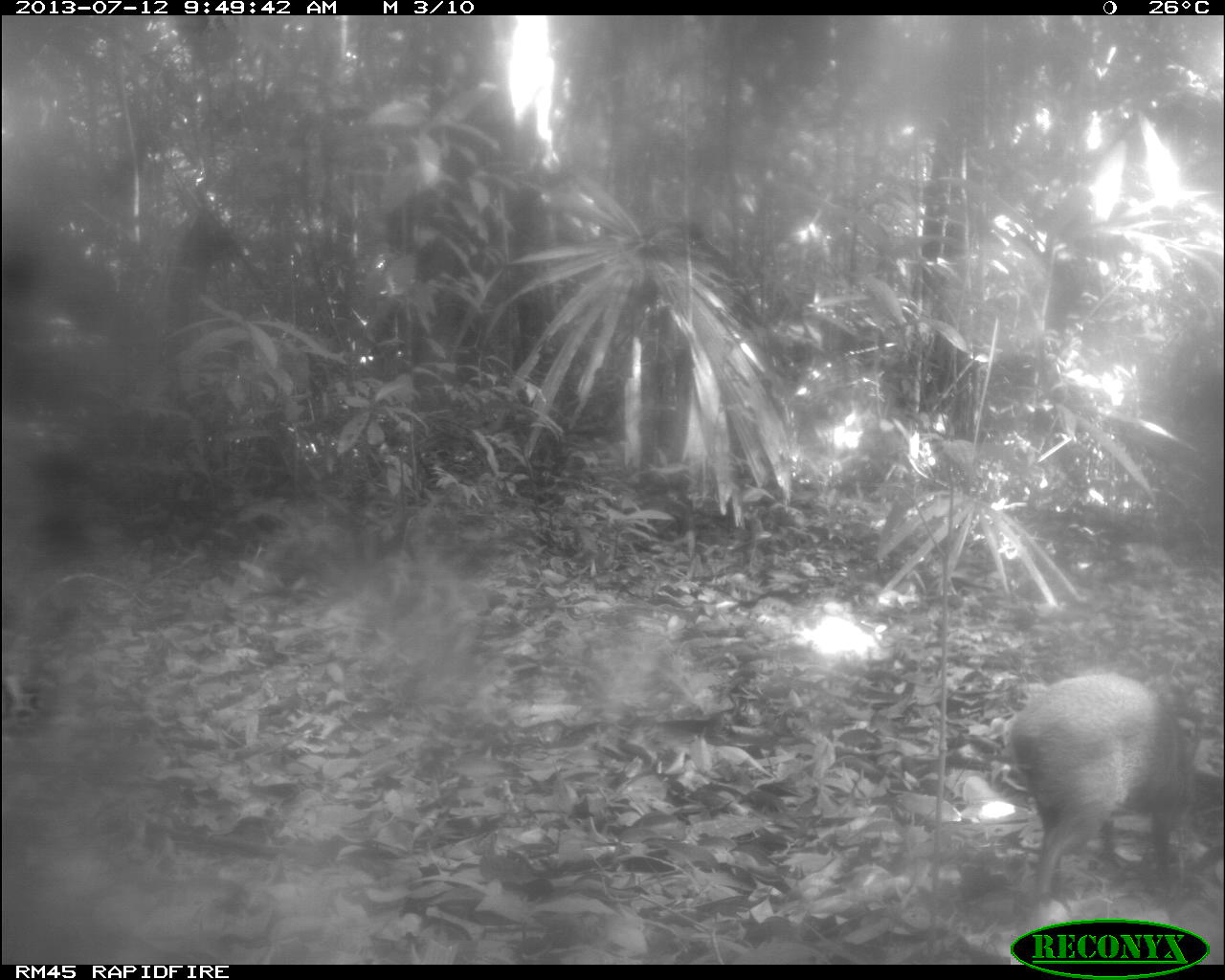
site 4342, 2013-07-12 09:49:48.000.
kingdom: Animalia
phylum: Chordata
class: Mammalia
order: Rodentia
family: Dasyproctidae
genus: Dasyprocta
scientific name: Dasyprocta punctata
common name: central american agouti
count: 1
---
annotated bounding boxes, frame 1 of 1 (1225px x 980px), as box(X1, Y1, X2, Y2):
dasyprocta punctata: box(999, 671, 1204, 900)